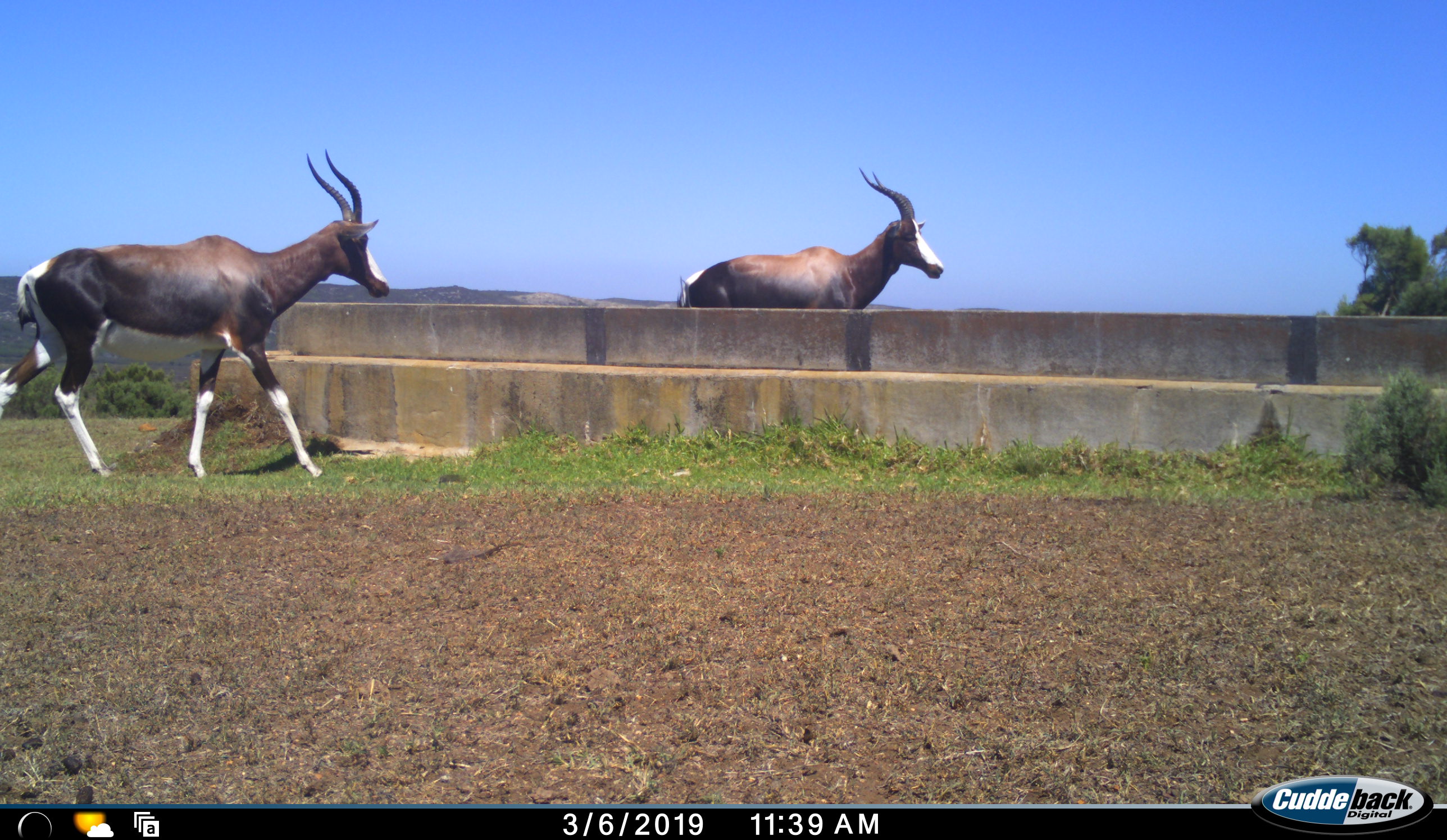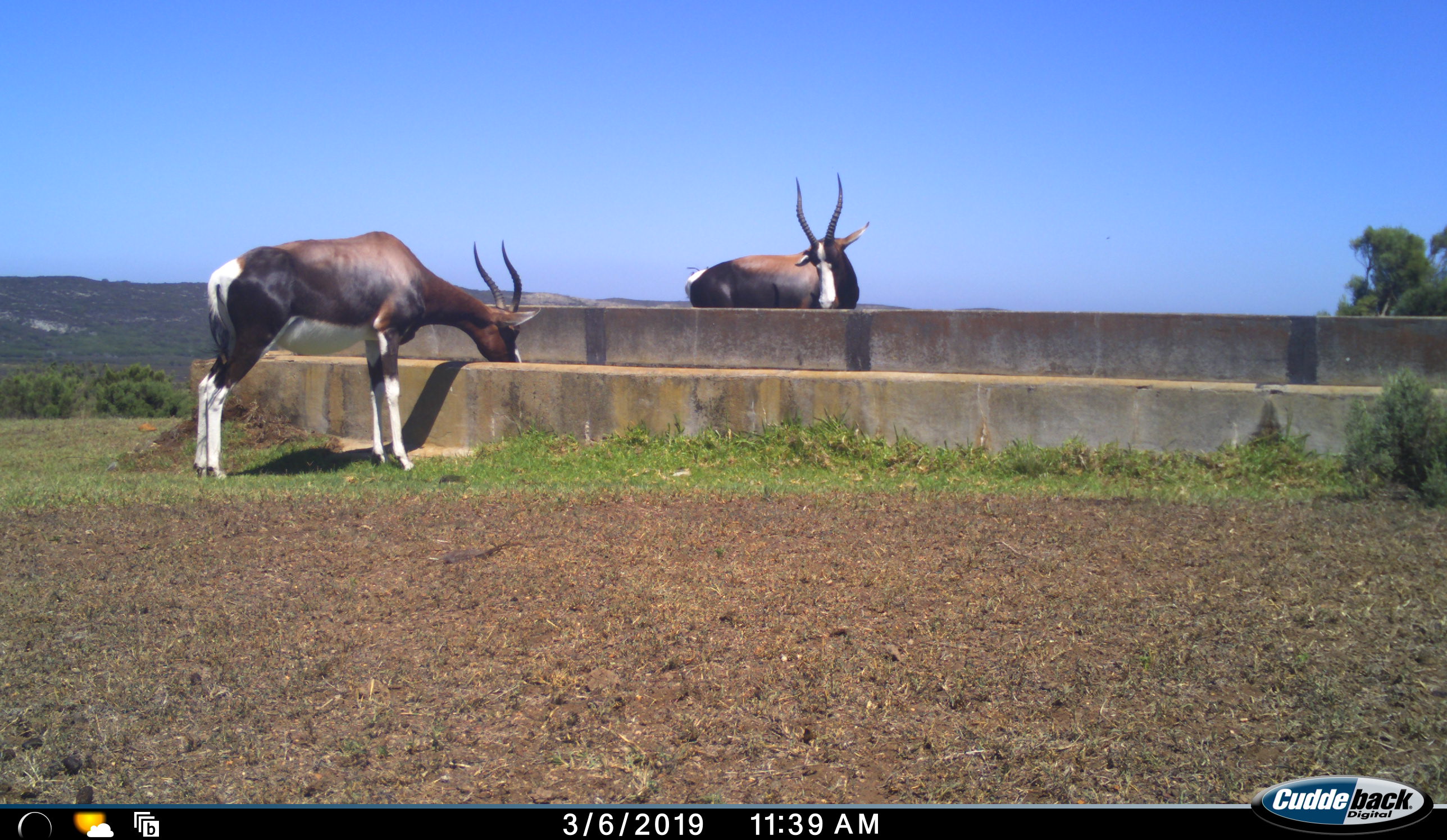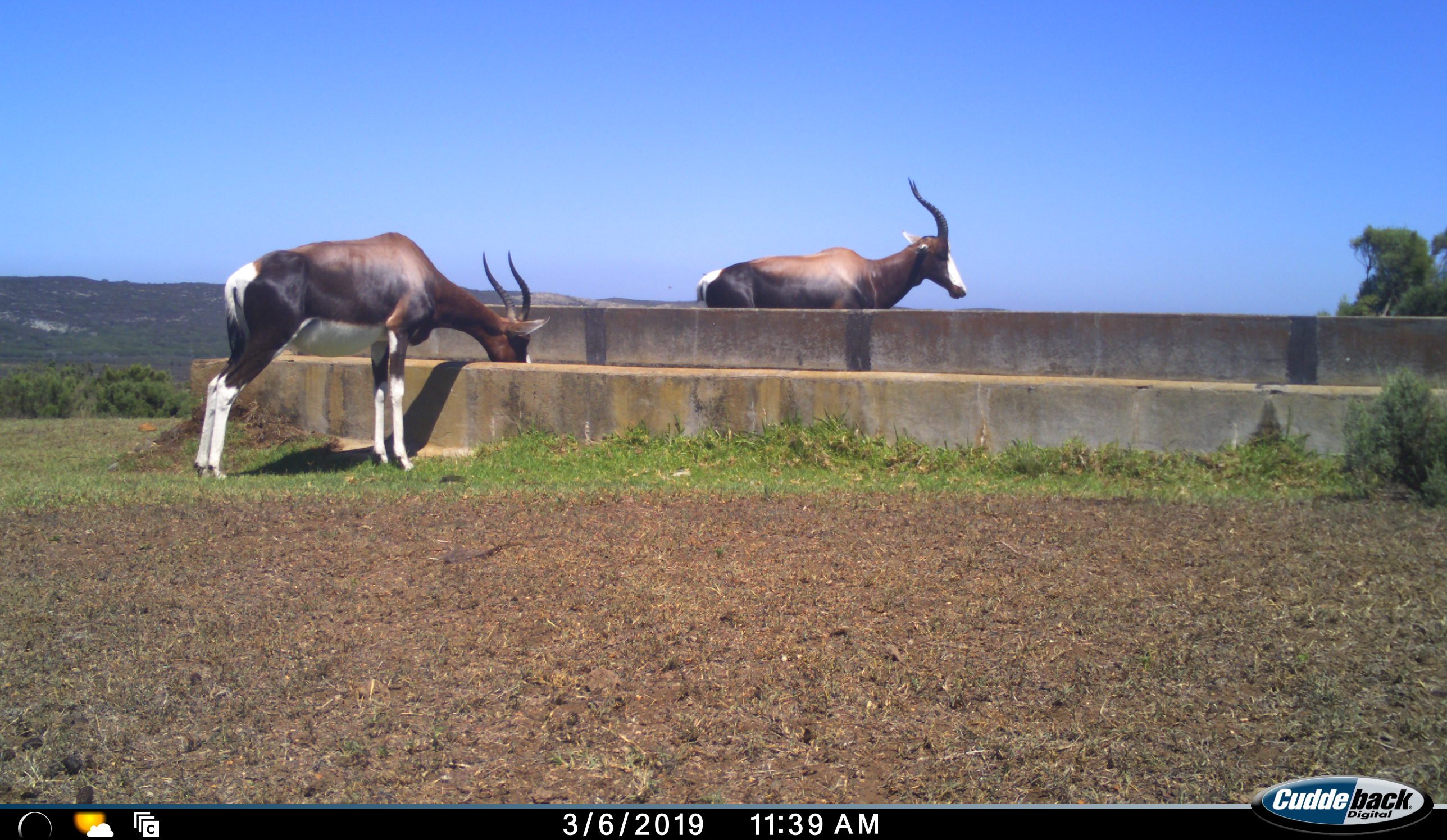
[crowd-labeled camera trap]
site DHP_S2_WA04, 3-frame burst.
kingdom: Animalia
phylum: Chordata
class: Mammalia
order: Artiodactyla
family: Bovidae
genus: Damaliscus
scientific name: Damaliscus pygargus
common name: bontebok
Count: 2.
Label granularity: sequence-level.